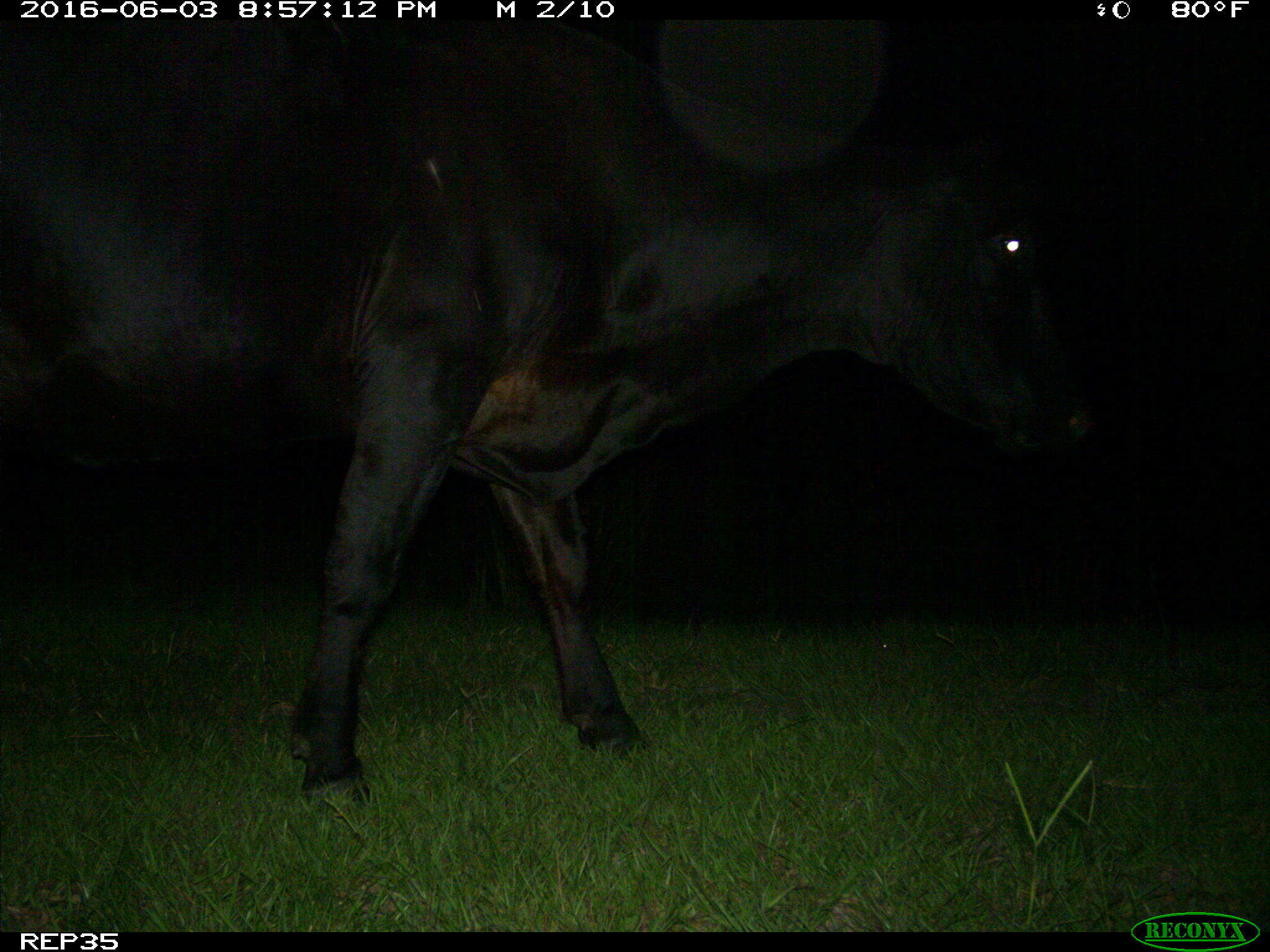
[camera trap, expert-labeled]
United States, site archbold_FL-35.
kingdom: Animalia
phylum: Chordata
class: Mammalia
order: Artiodactyla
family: Bovidae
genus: Bos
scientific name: Bos taurus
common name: domestic cow